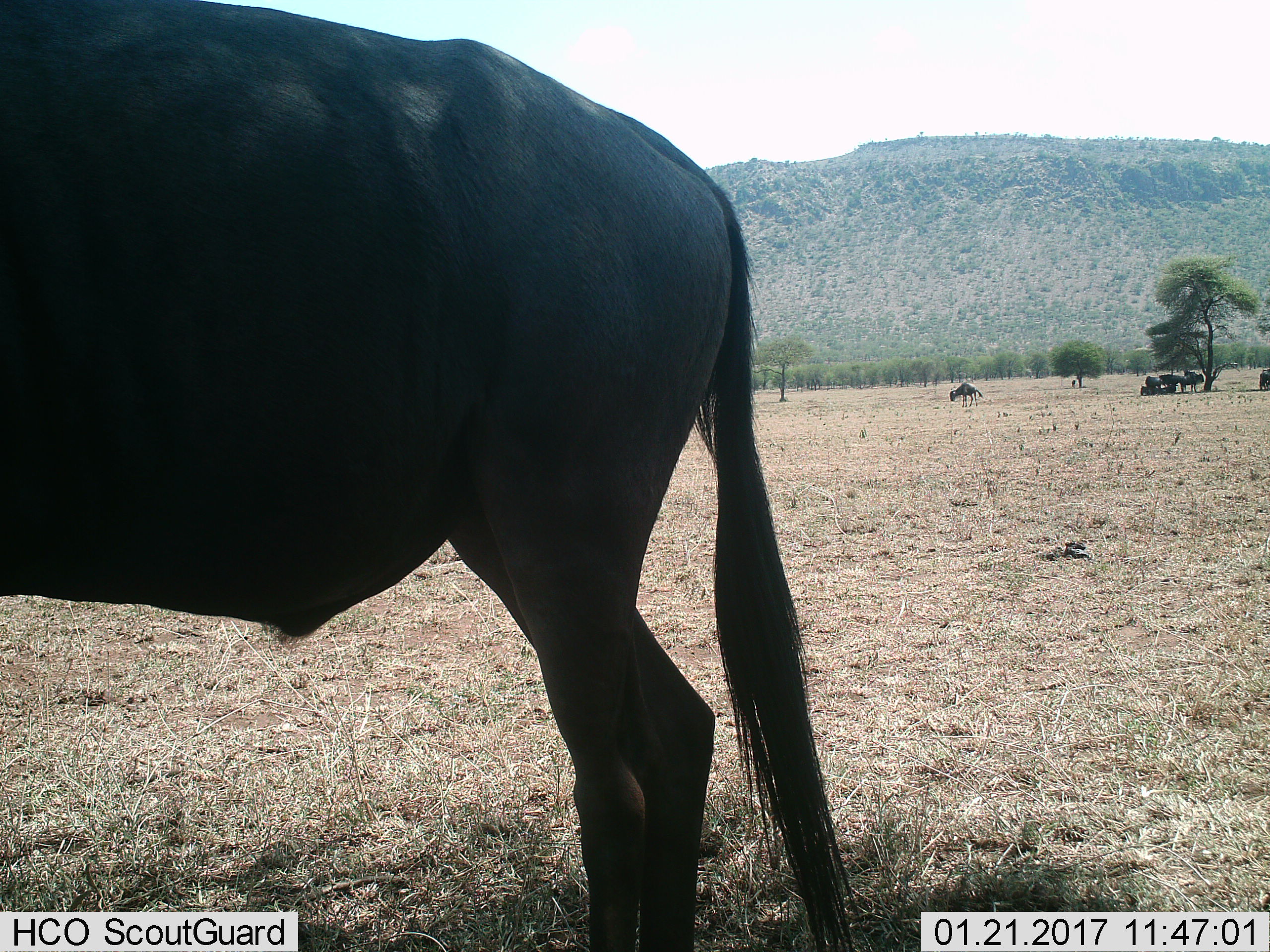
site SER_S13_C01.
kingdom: Animalia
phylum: Chordata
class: Mammalia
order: Artiodactyla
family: Bovidae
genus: Connochaetes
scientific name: Connochaetes taurinus taurinus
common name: blue wildebeest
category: wildebeestblue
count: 9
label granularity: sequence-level